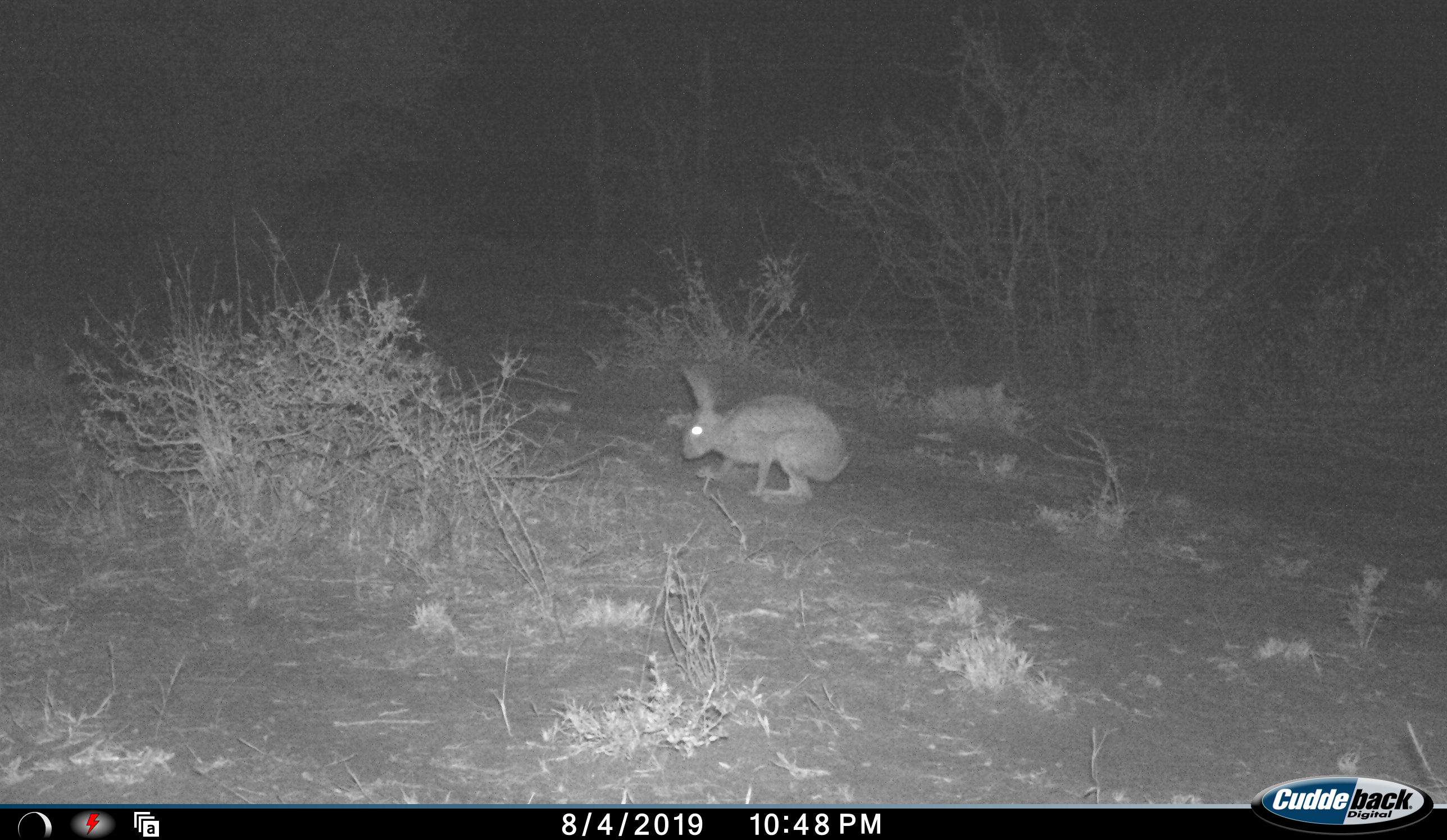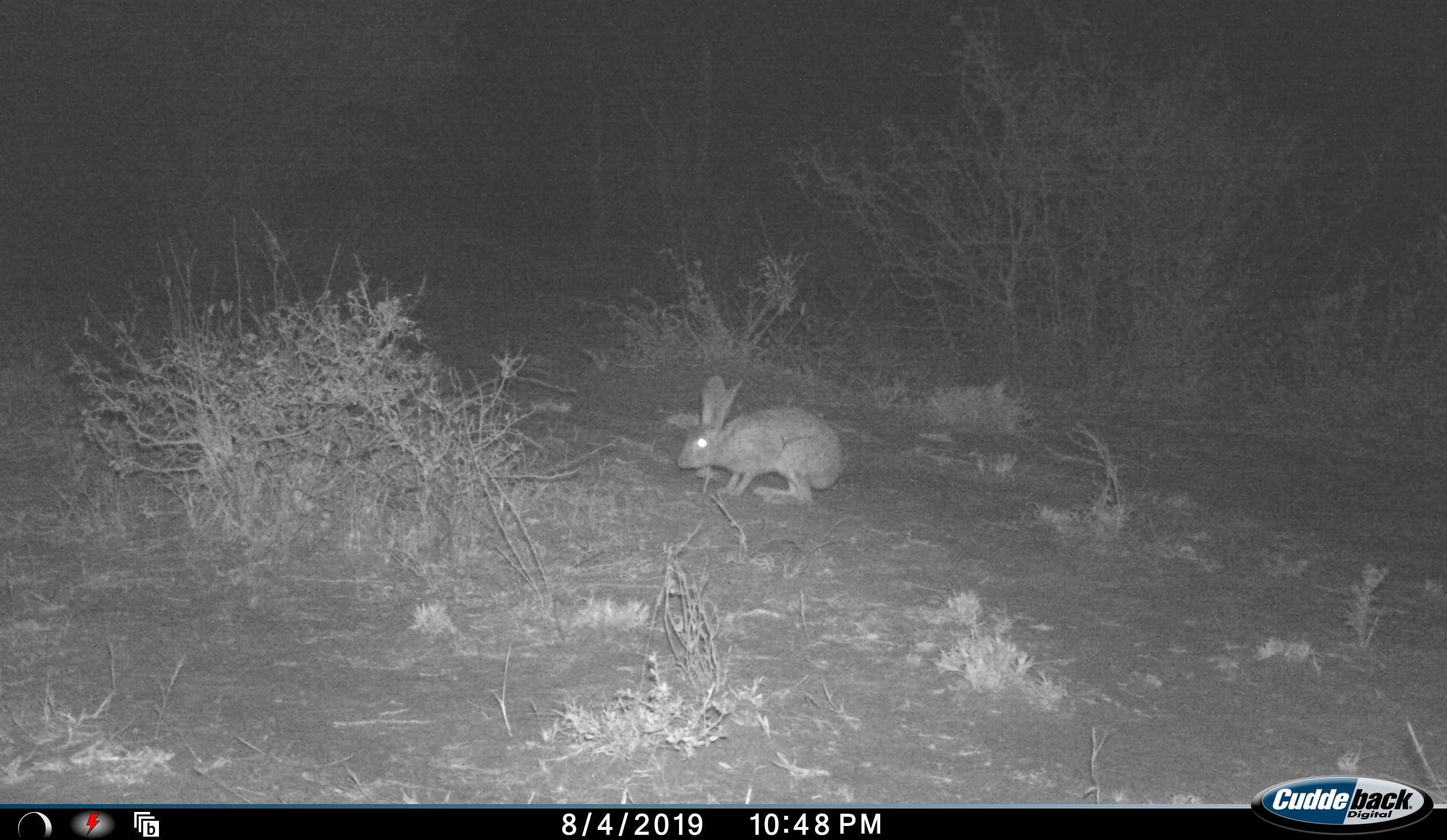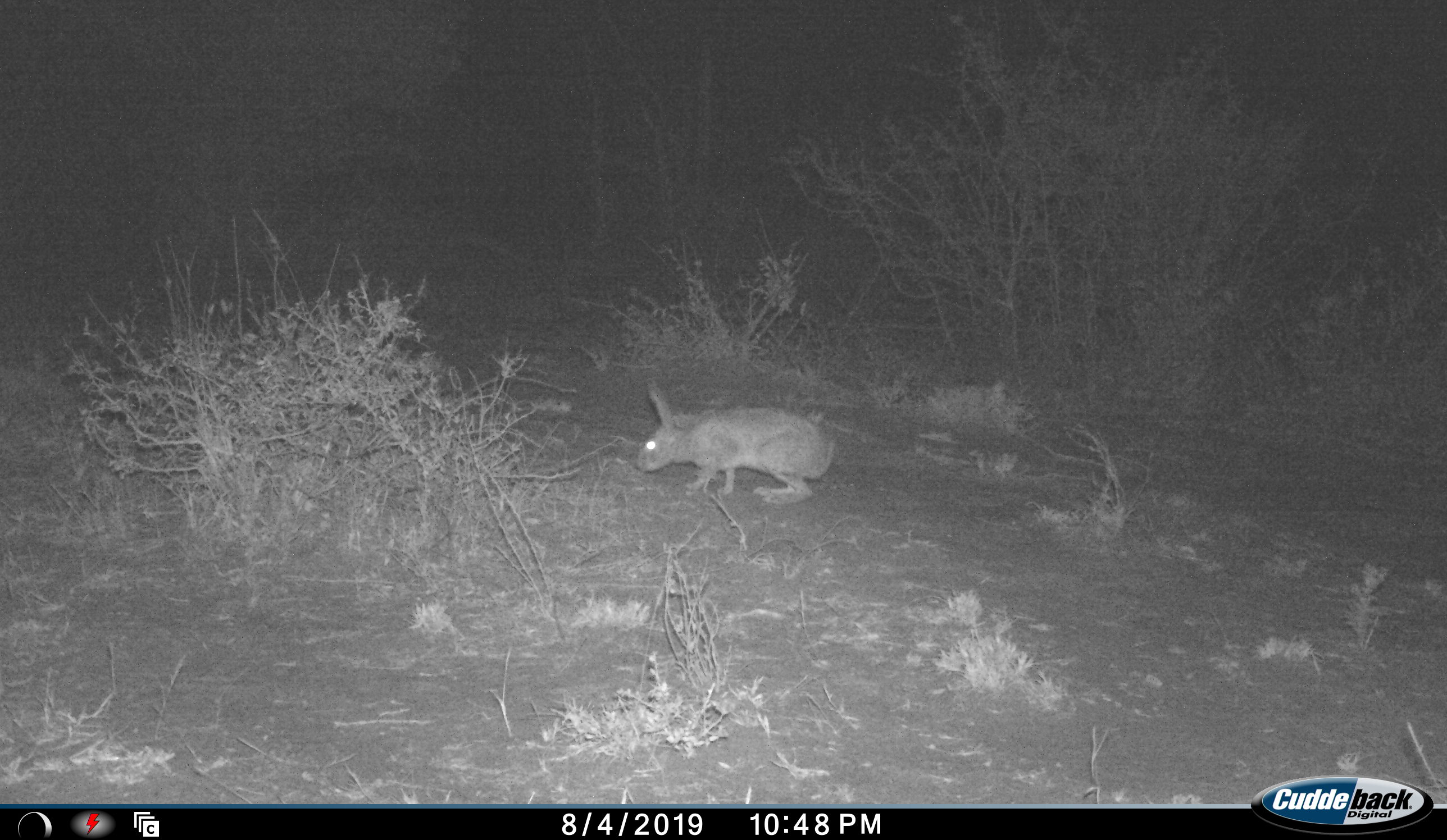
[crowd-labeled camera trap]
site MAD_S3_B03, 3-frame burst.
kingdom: Animalia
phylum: Chordata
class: Mammalia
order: Lagomorpha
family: Leporidae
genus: Lepus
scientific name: Lepus capensis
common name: cape hare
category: harecape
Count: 1.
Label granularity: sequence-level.